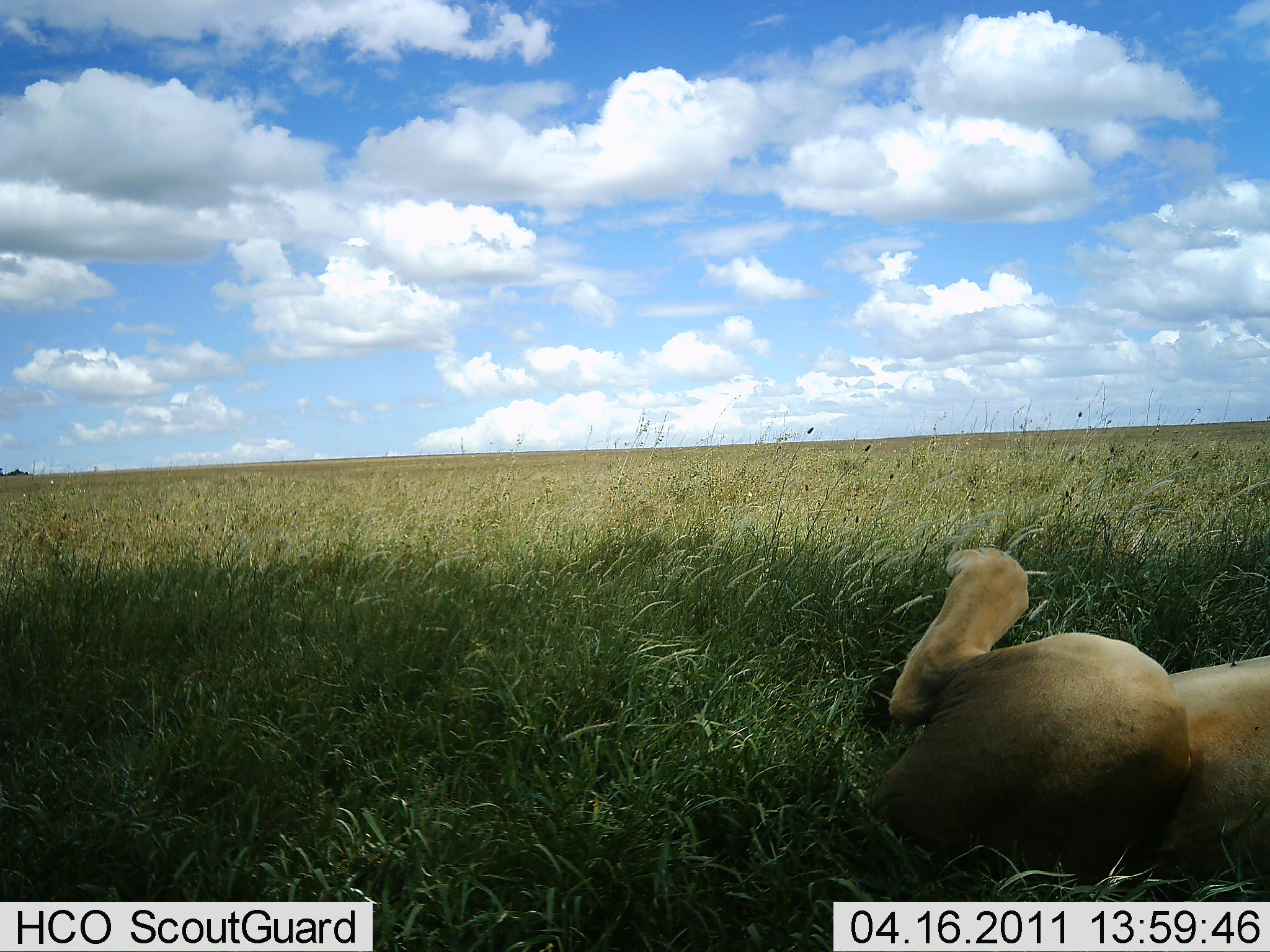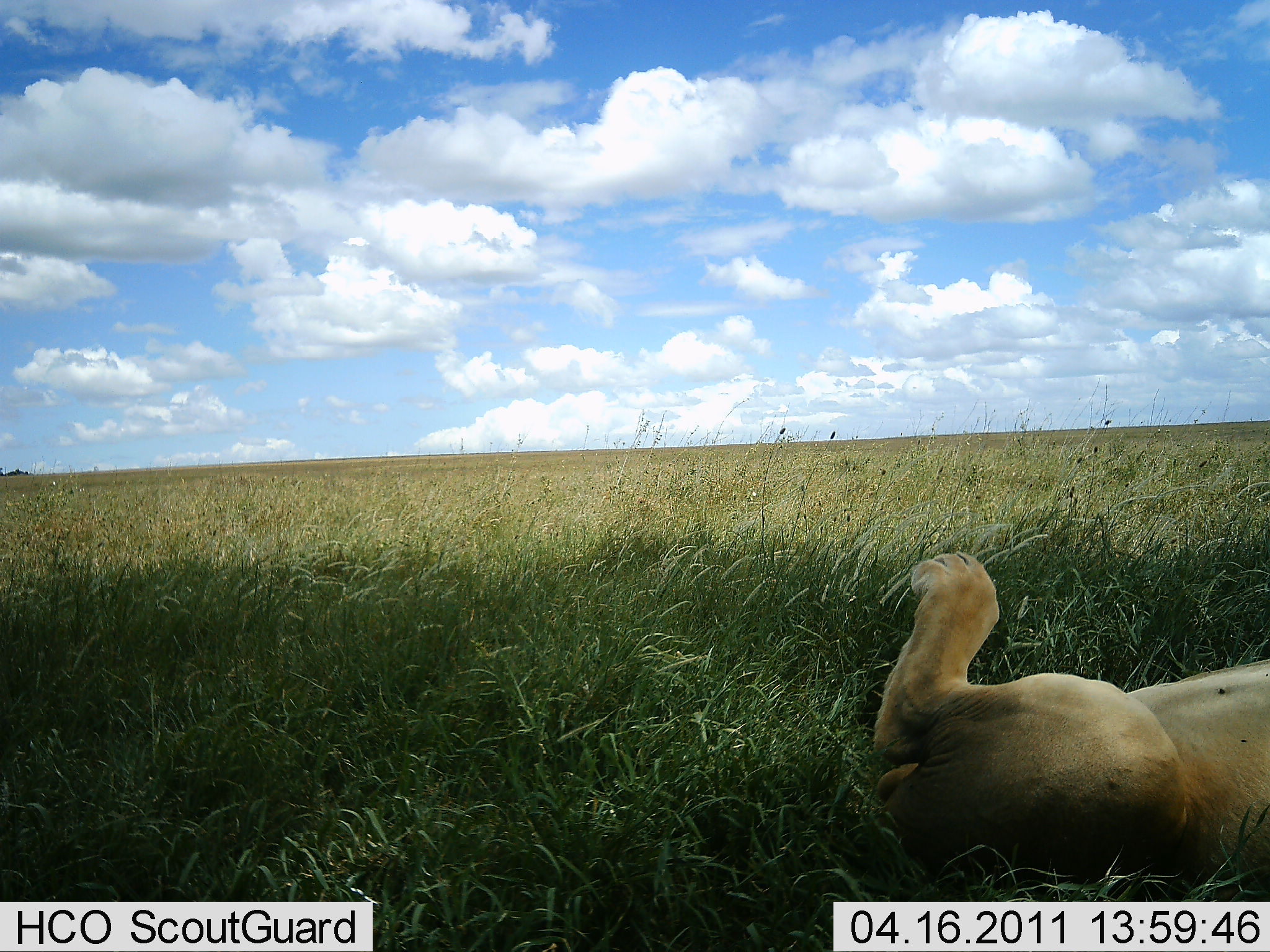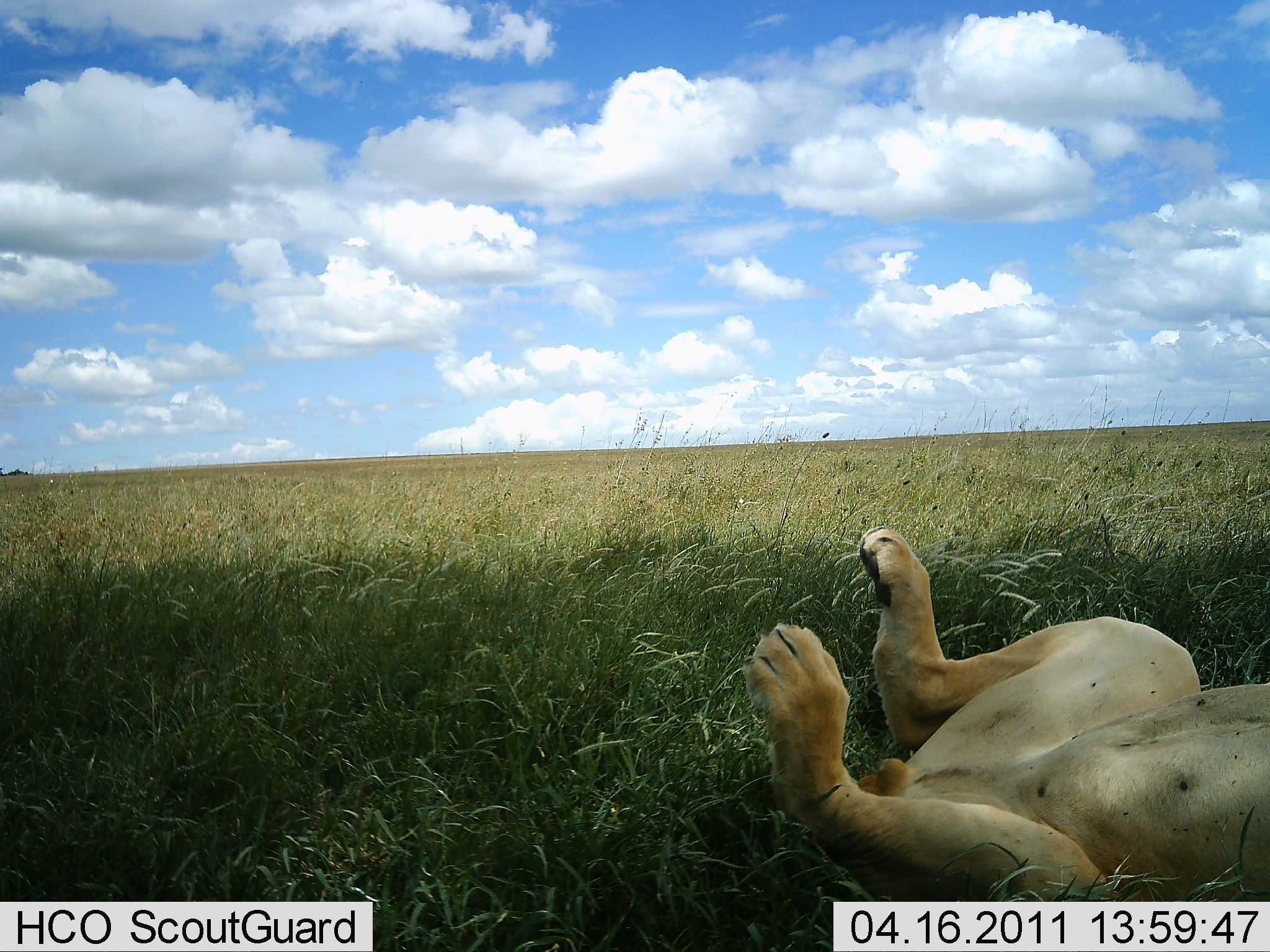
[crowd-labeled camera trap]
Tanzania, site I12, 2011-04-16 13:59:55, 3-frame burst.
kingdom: Animalia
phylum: Chordata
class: Mammalia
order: Carnivora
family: Felidae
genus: Panthera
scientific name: Panthera leo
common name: lion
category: lionfemale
Lionfemale (lion) (Panthera leo), count 1. Behavior (volunteer vote fractions): standing 0%, resting 91%, moving 9%, interacting 9%. Young present (vote fraction): 0%. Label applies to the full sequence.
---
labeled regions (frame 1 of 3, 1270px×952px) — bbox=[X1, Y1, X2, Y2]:
animal: bbox=[864, 545, 1270, 886]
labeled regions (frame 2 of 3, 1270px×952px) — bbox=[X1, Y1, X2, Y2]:
animal: bbox=[867, 552, 1269, 896]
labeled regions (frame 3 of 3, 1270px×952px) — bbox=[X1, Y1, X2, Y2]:
animal: bbox=[742, 523, 1269, 901]